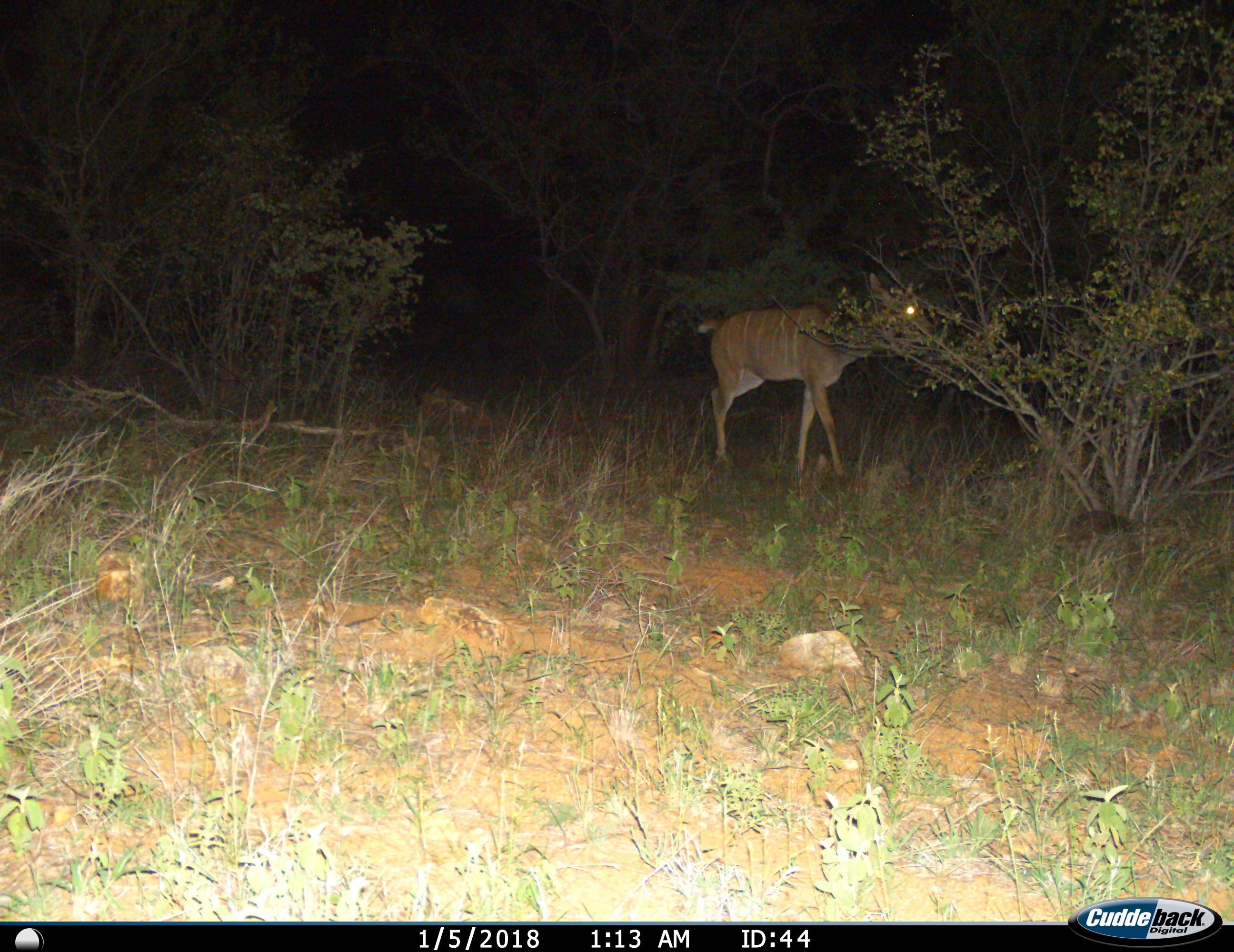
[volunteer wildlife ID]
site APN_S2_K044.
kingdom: Animalia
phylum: Chordata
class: Mammalia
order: Artiodactyla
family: Bovidae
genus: Tragelaphus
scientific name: Tragelaphus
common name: kudu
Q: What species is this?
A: Kudu (Tragelaphus).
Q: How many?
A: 1.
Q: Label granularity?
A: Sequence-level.